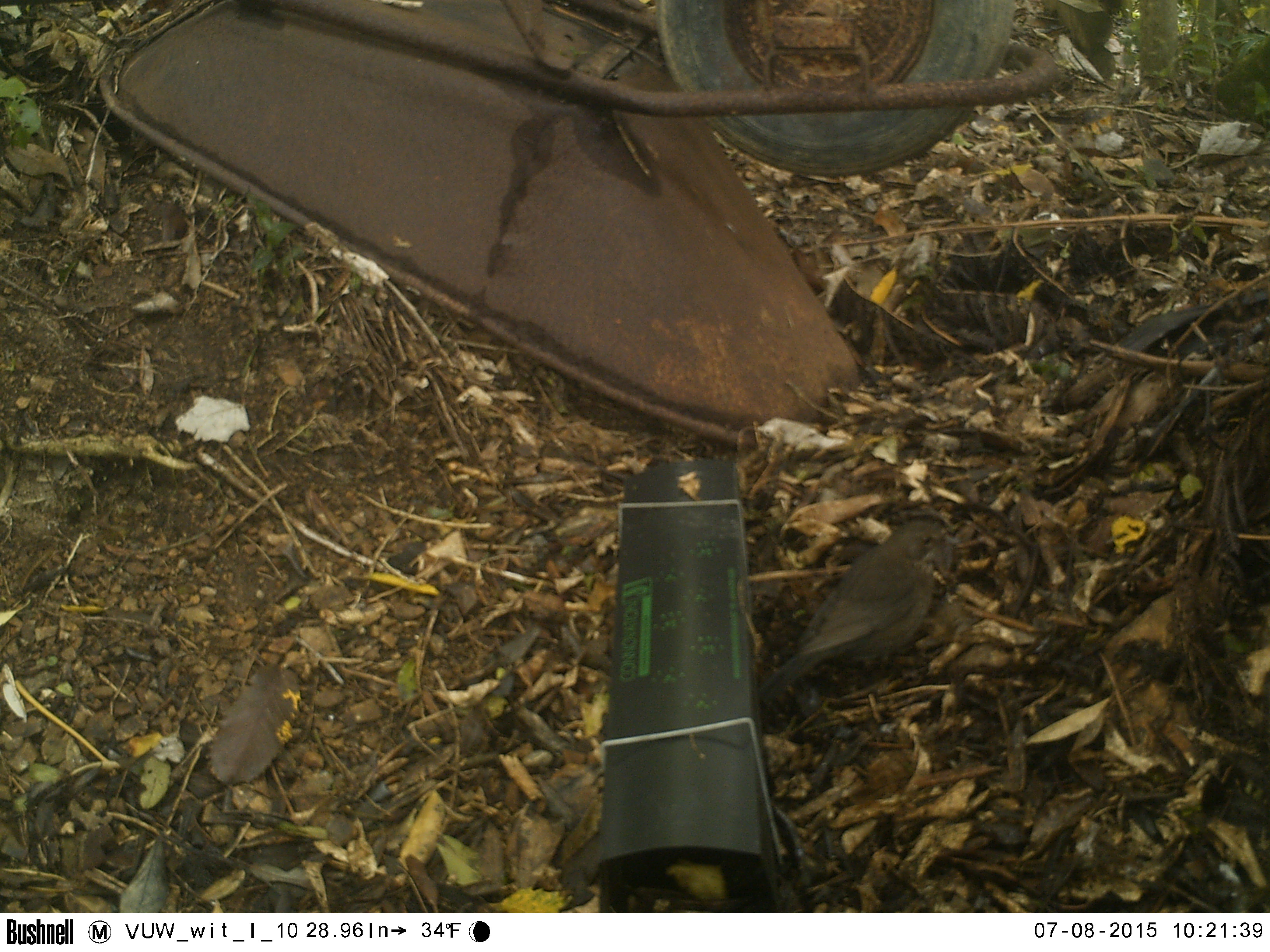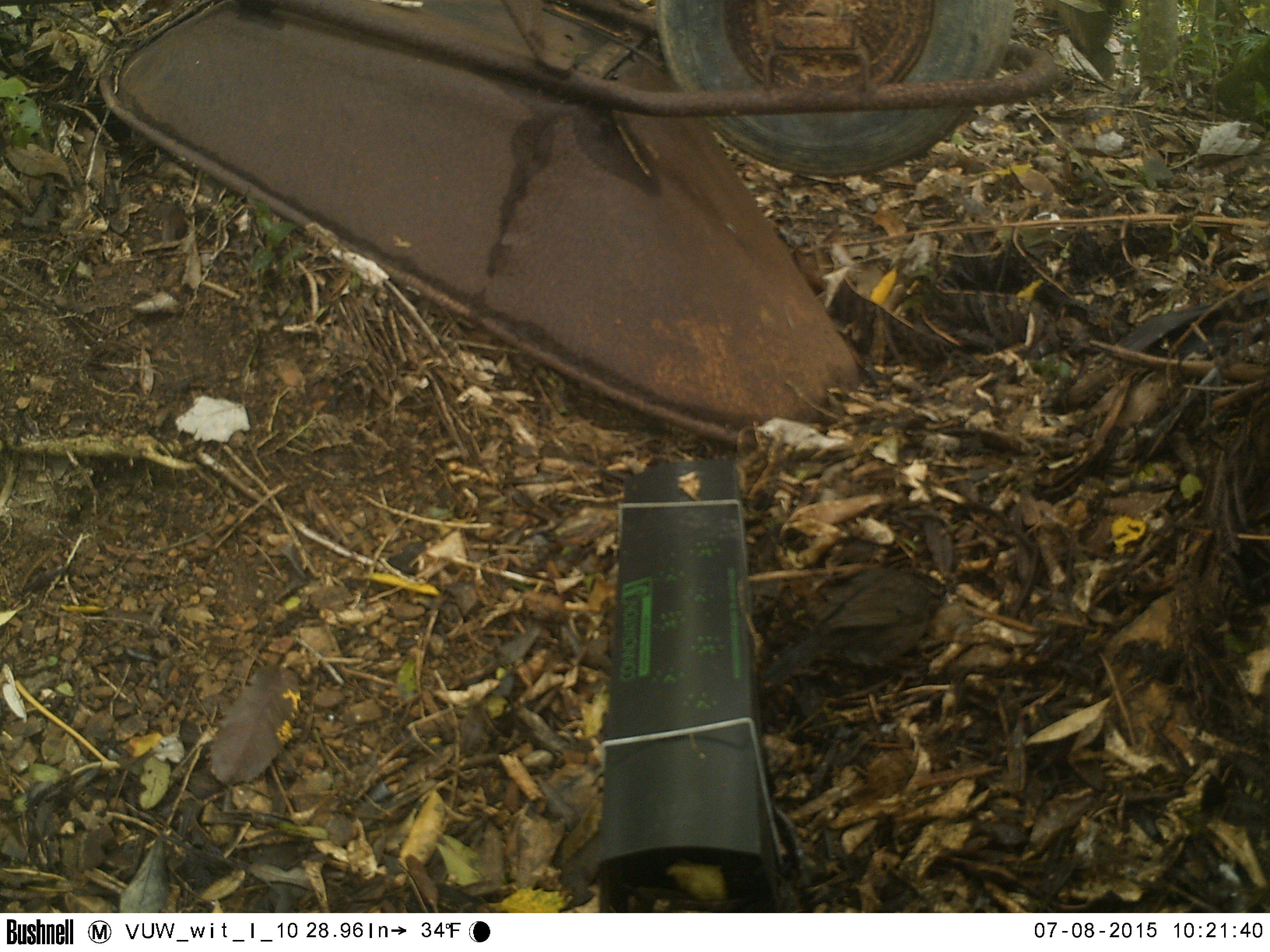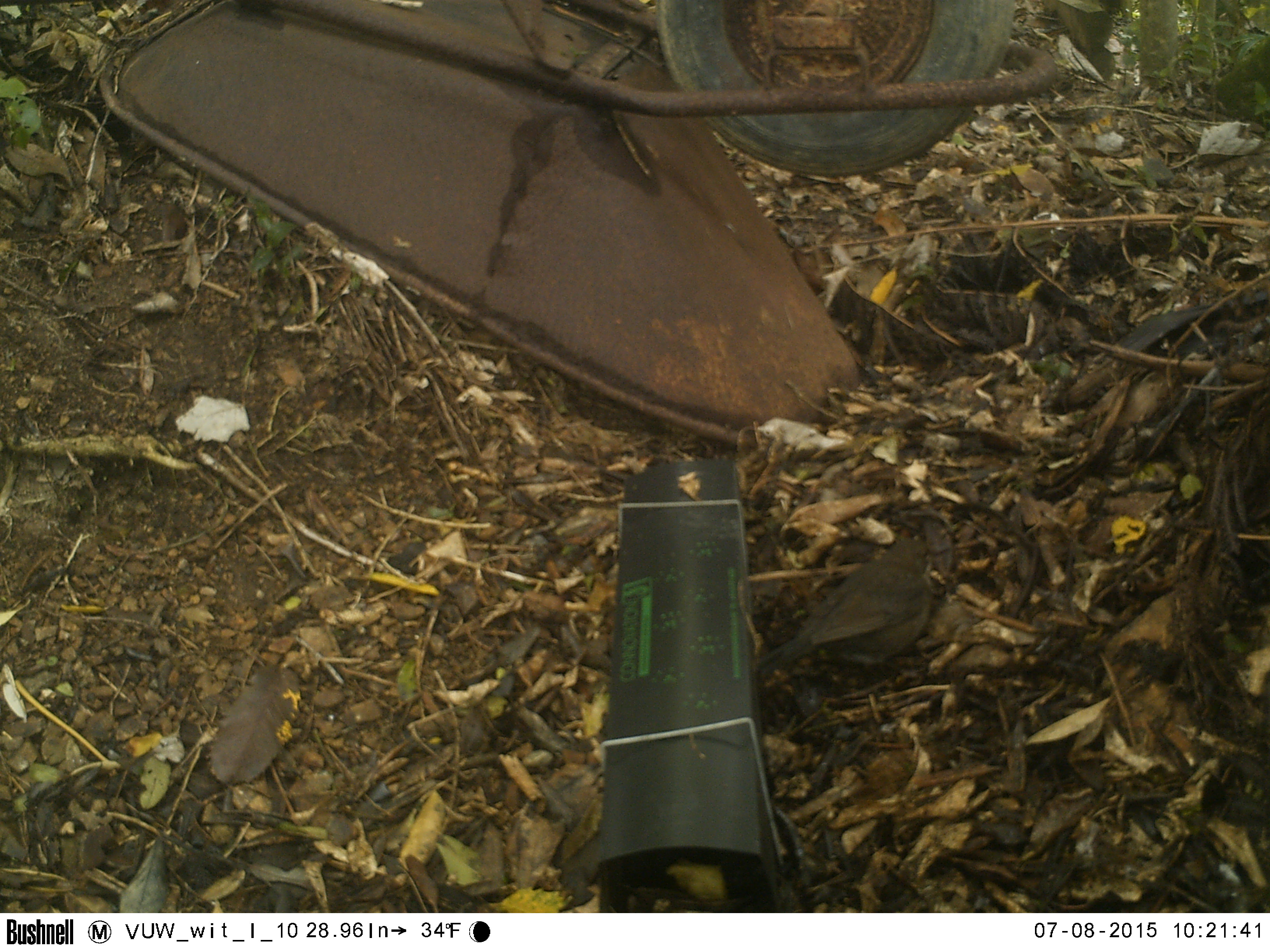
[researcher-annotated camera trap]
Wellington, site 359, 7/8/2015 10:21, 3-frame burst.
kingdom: Animalia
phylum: Chordata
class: Aves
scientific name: Aves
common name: bird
Bird (Aves).